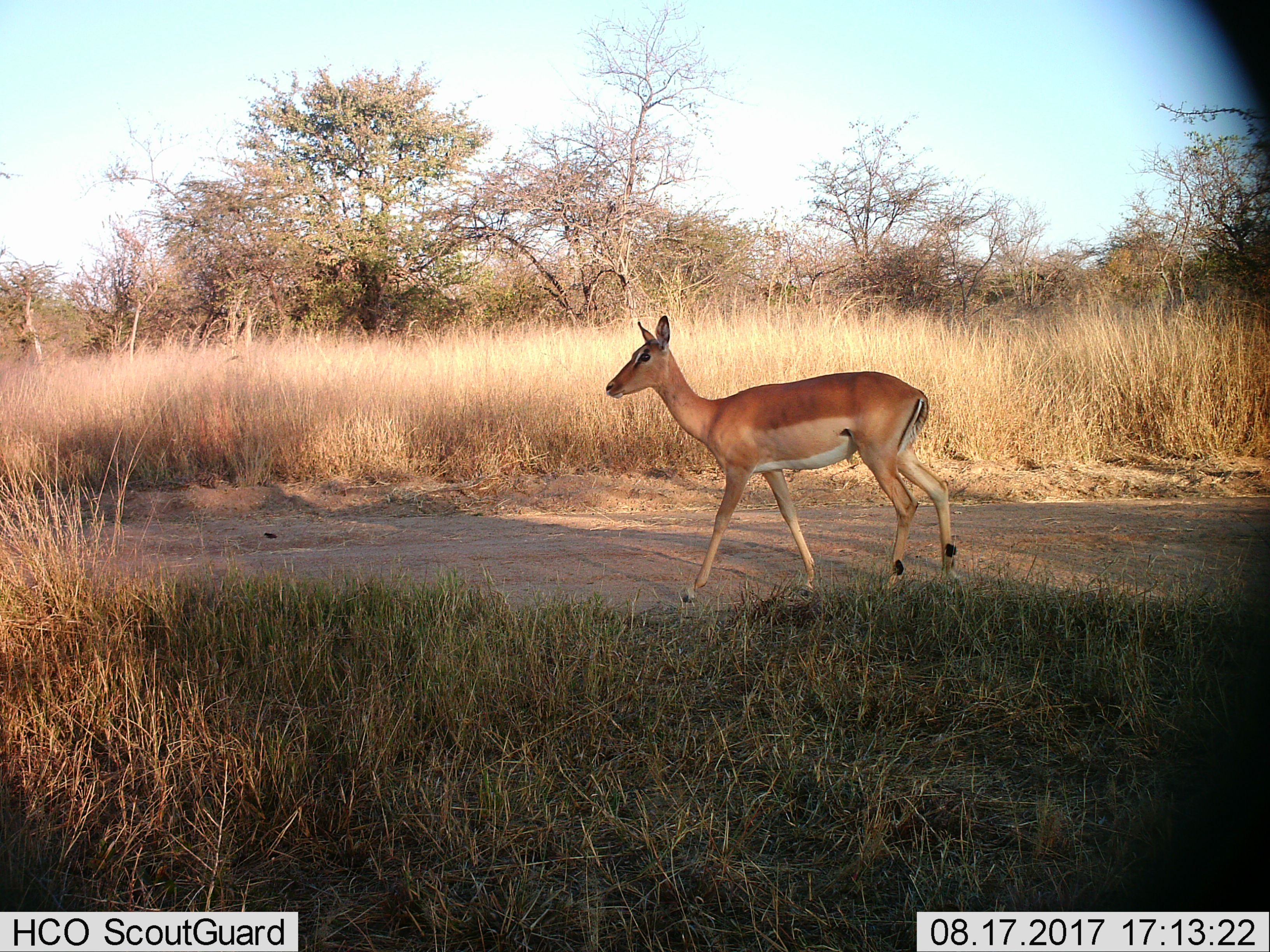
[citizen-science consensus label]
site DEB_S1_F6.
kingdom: Animalia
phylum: Chordata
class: Mammalia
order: Artiodactyla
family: Bovidae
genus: Aepyceros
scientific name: Aepyceros melampus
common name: impala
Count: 1.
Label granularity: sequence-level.